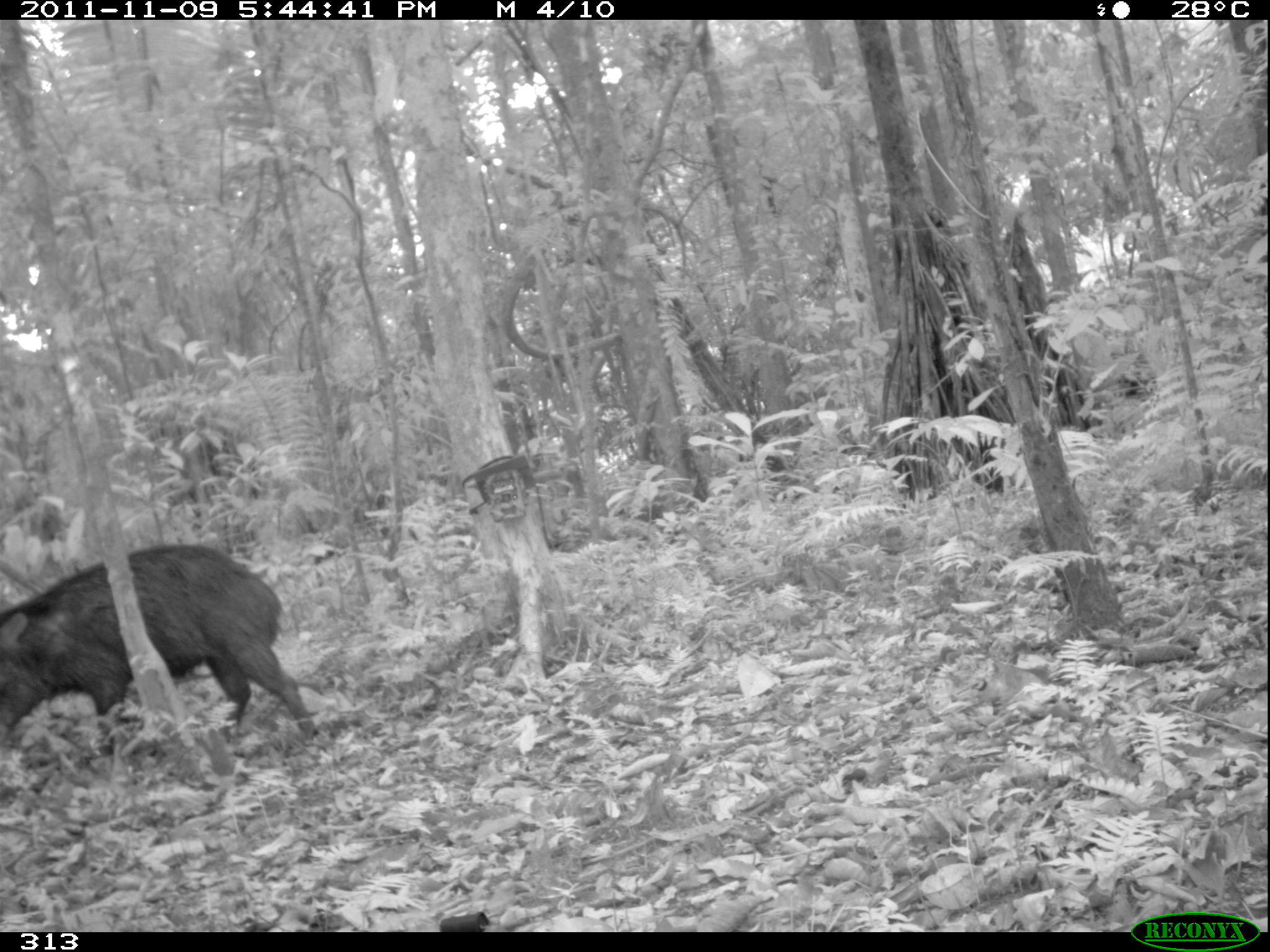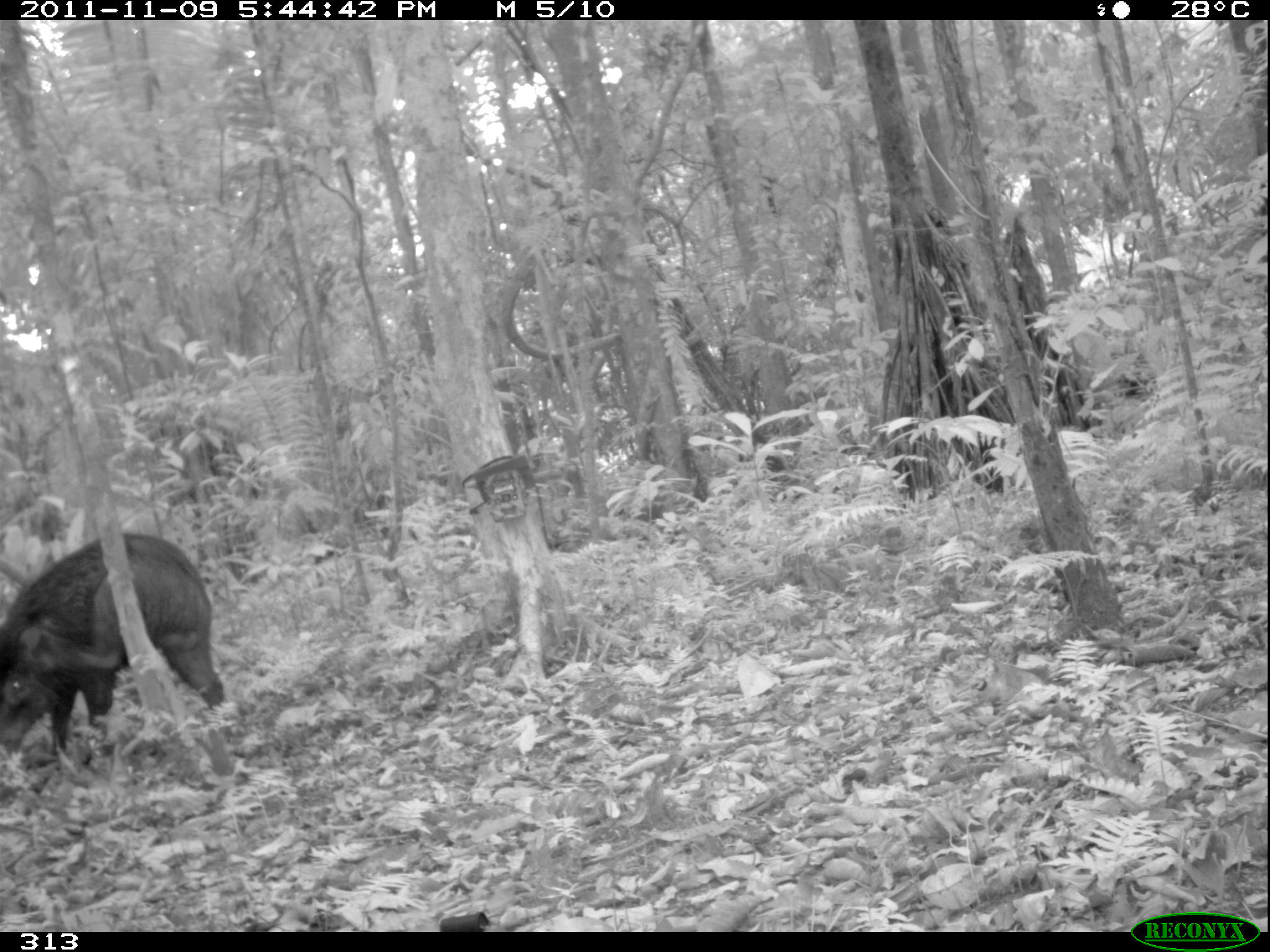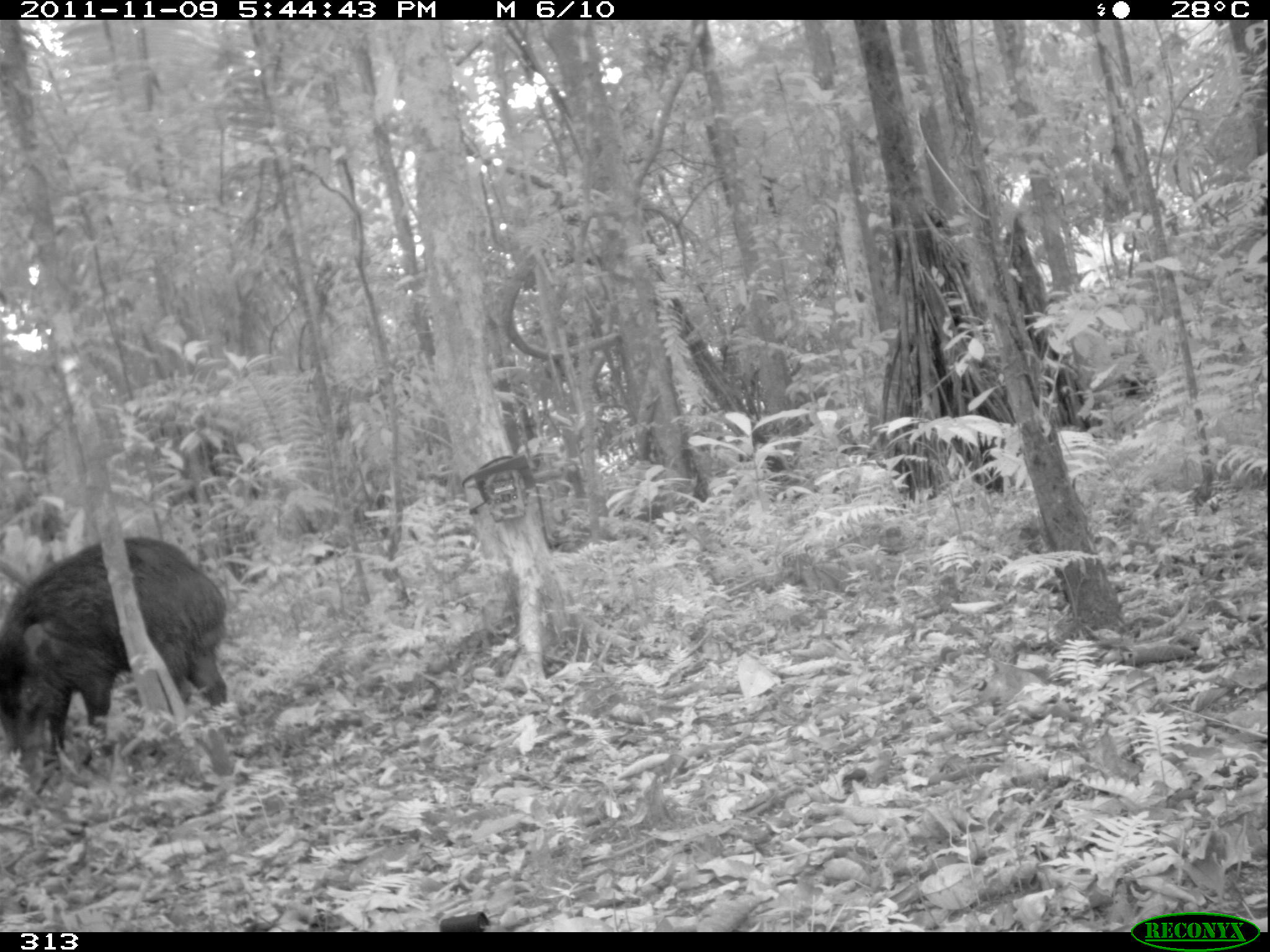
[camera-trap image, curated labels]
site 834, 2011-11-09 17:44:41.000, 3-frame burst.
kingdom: Animalia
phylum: Chordata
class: Mammalia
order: Artiodactyla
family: Tayassuidae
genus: Tayassu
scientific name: Tayassu pecari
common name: white-lipped peccary